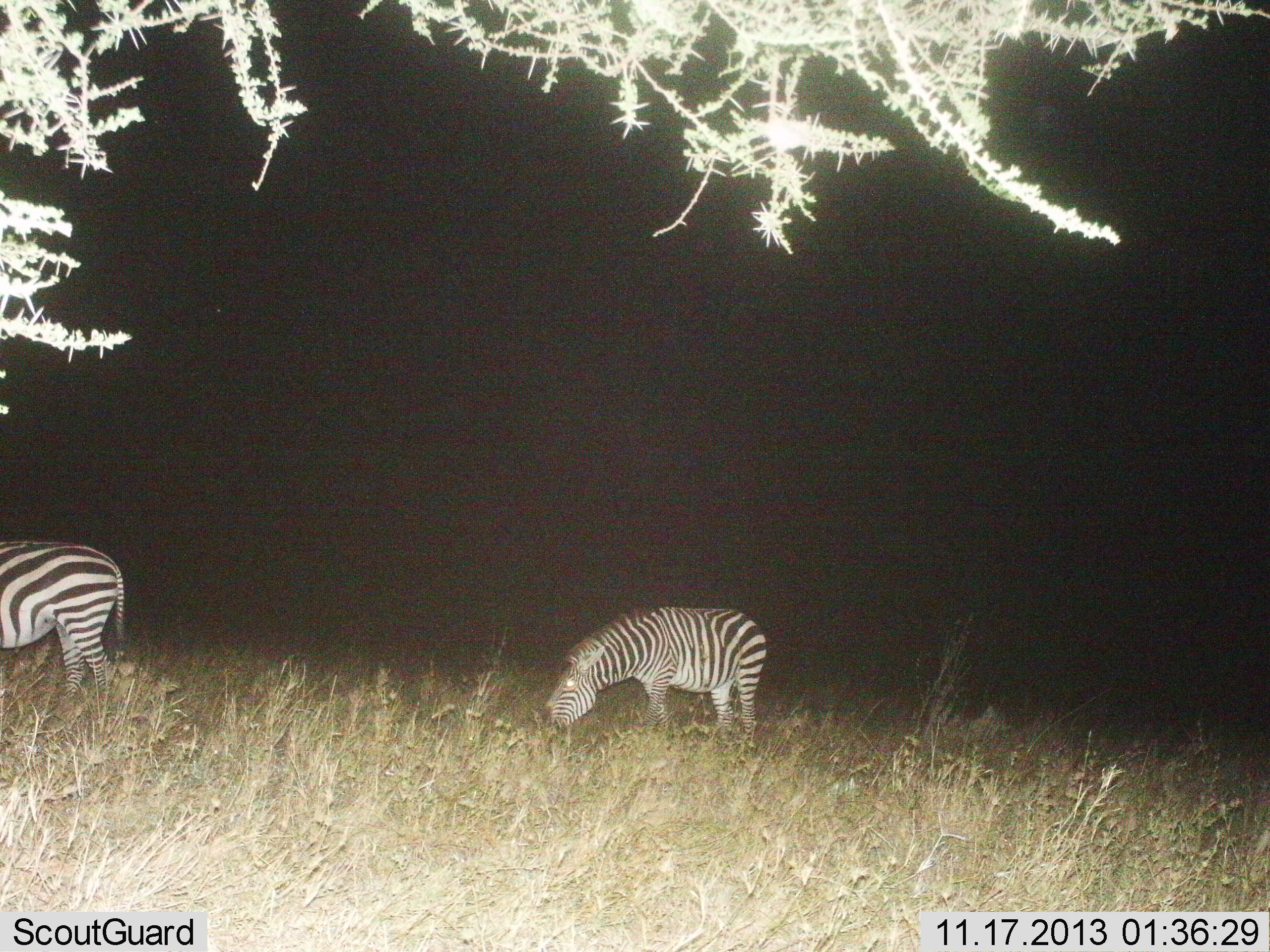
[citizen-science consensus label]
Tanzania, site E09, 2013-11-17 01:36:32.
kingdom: Animalia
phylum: Chordata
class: Mammalia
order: Perissodactyla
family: Equidae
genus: Equus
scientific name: Equus quagga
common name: plains zebra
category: zebra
Zebra (plains zebra) (Equus quagga), count 2. Behavior (volunteer vote fractions): standing 30%, resting 0%, moving 20%, interacting 0%. Young present (vote fraction): 0%. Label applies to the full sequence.